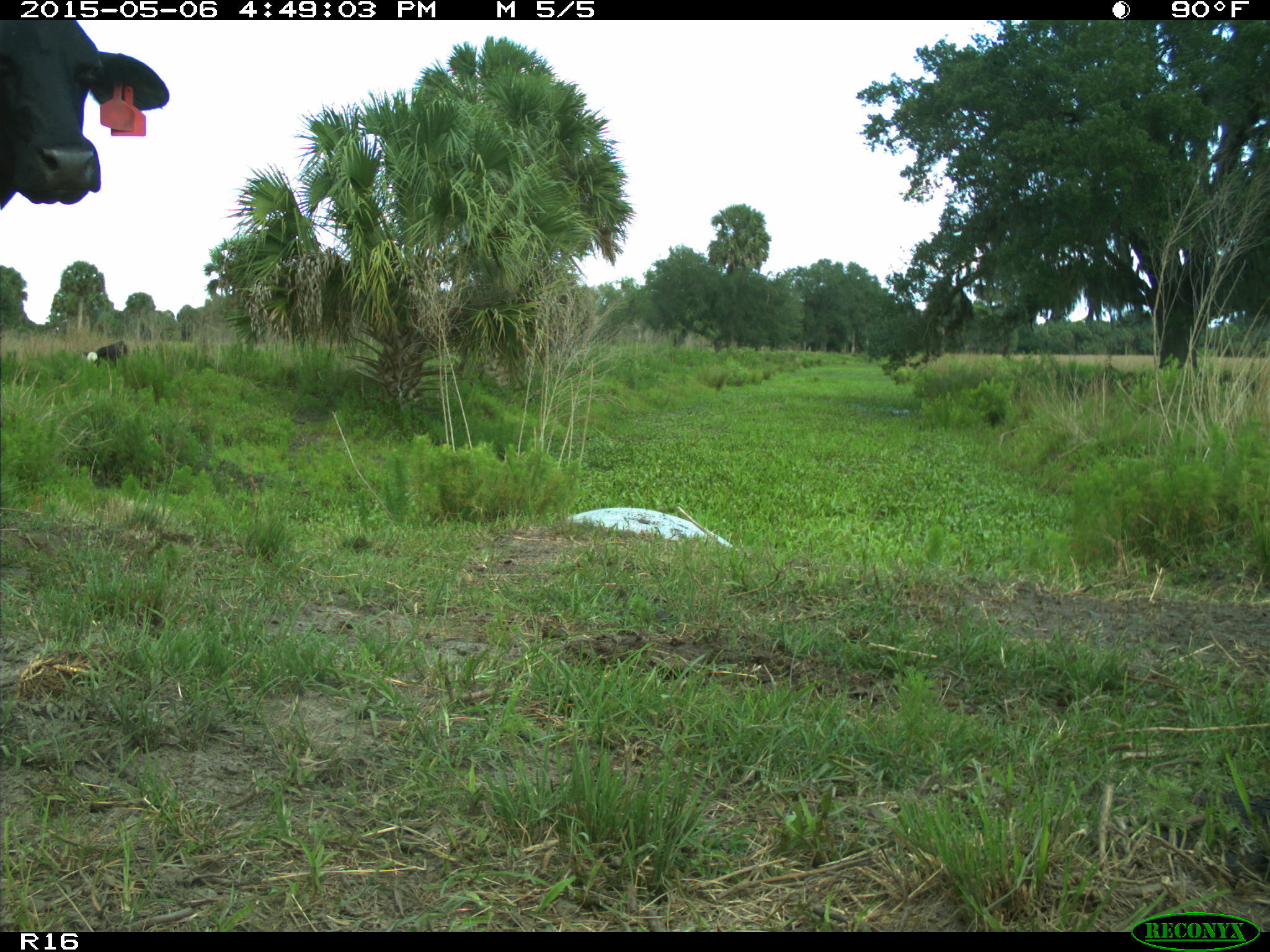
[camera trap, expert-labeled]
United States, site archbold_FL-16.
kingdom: Animalia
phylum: Chordata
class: Mammalia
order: Artiodactyla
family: Bovidae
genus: Bos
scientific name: Bos taurus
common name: domestic cow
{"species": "Bos taurus (domestic cow)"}